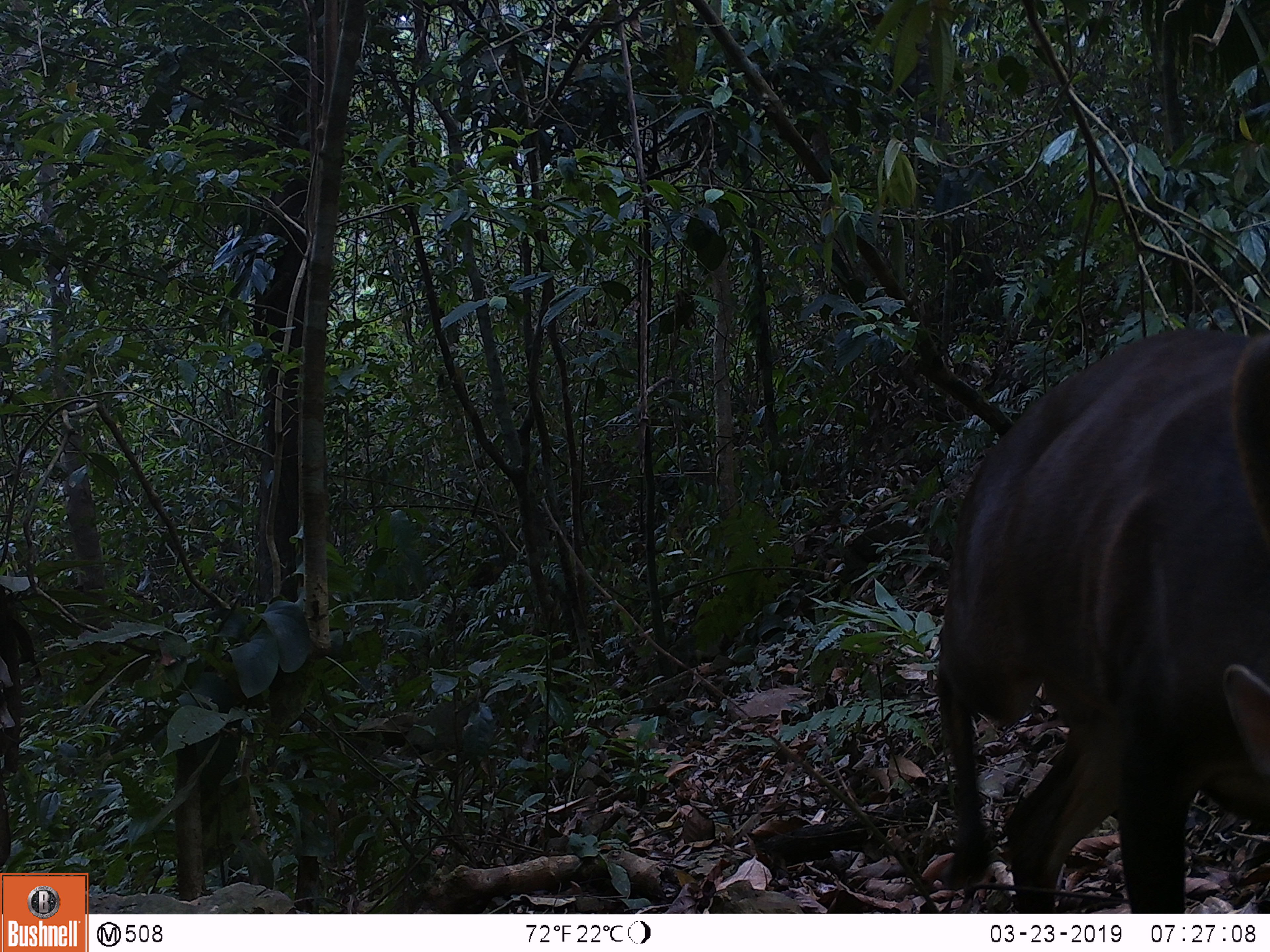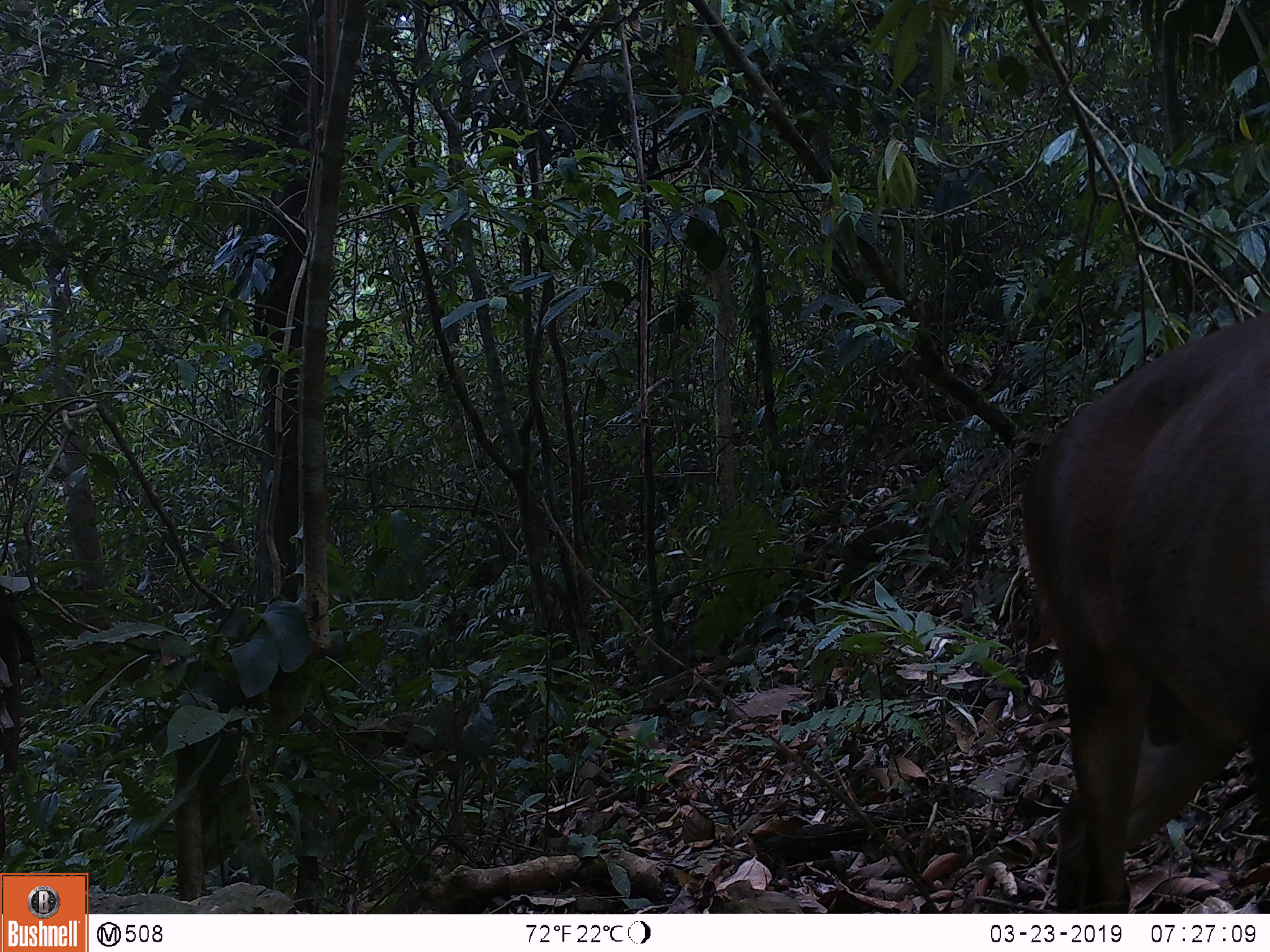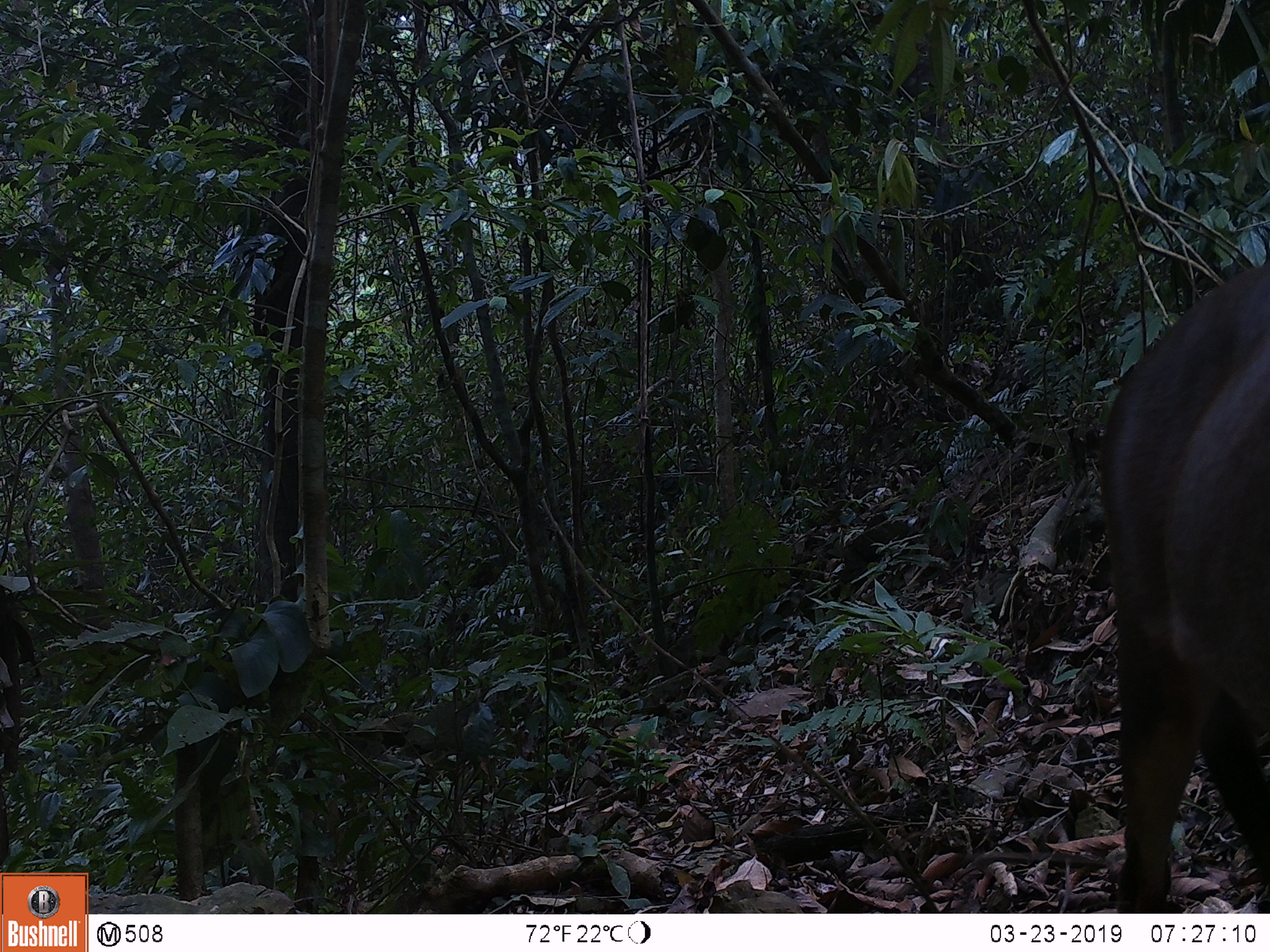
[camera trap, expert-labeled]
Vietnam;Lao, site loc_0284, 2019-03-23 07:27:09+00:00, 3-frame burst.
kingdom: Animalia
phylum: Chordata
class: Mammalia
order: Artiodactyla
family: Cervidae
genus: Muntiacus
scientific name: Muntiacus vuquangensis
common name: large-antlered muntjac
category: large antlered muntjac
Large antlered muntjac (large-antlered muntjac) (Muntiacus vuquangensis). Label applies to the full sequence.